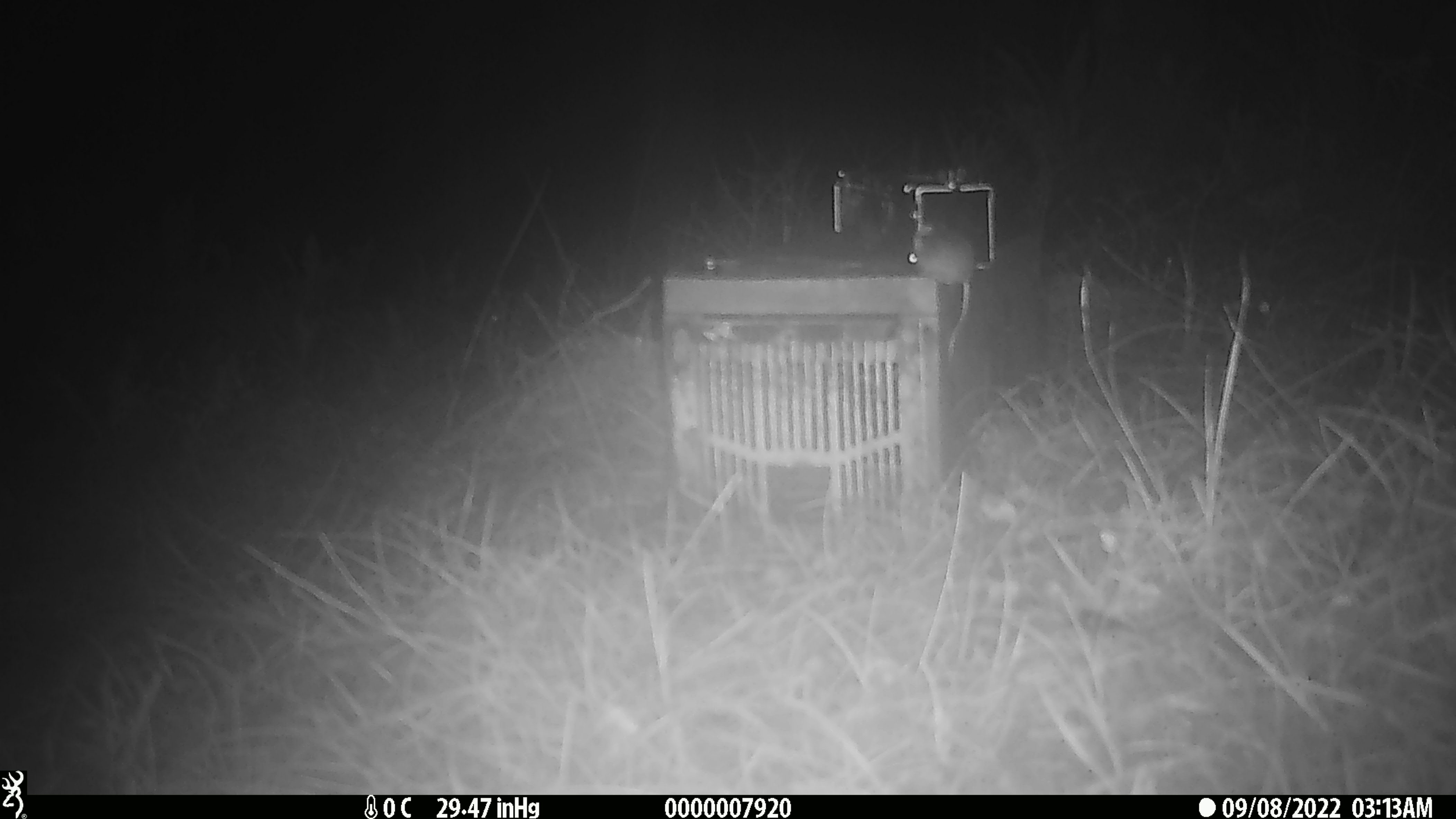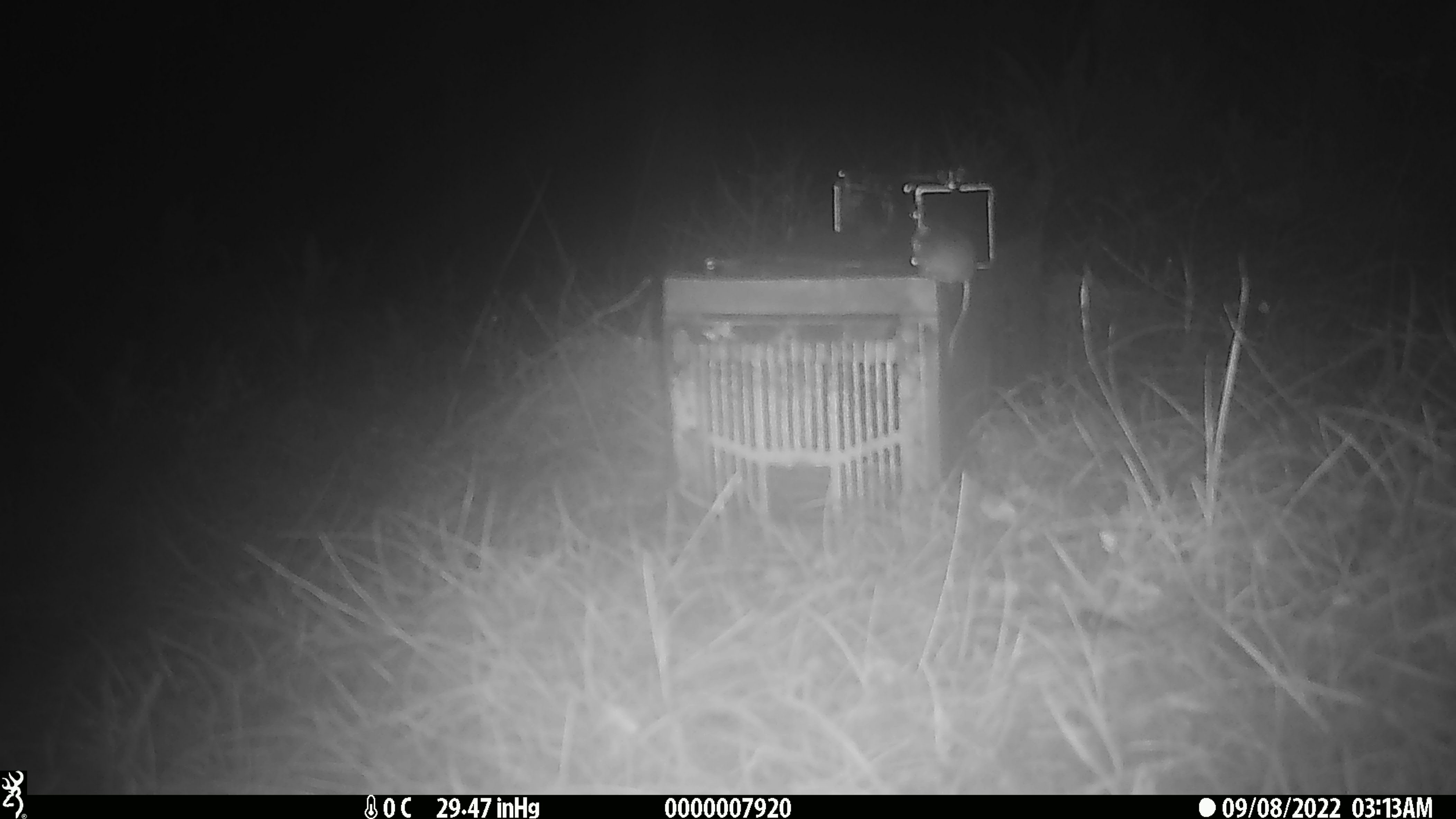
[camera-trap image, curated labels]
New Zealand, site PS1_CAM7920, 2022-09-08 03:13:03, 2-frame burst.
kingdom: Animalia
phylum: Chordata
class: Mammalia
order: Rodentia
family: Muridae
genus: Mus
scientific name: Mus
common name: mouse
Mouse (Mus).